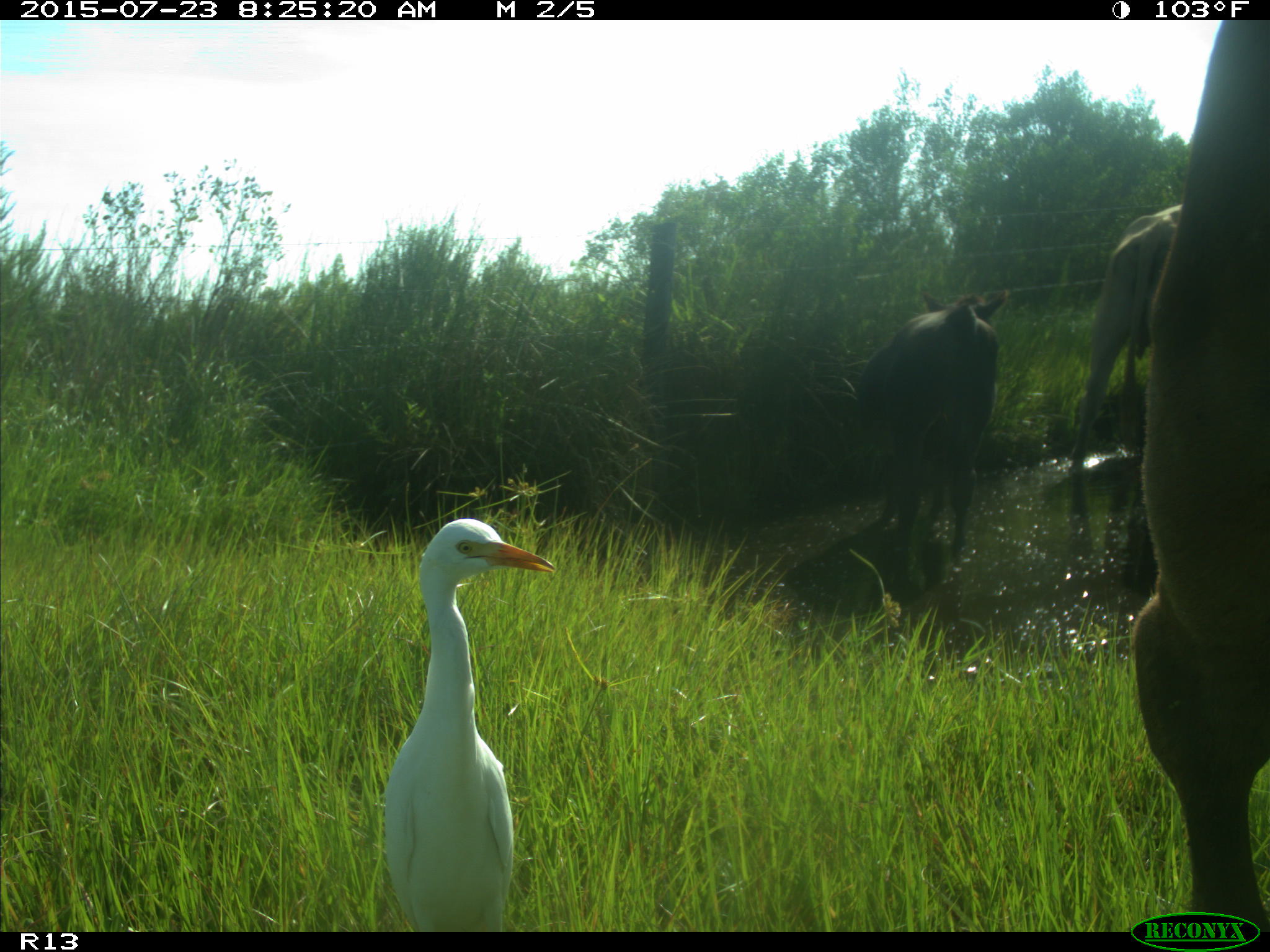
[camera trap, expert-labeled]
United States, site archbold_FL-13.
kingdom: Animalia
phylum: Chordata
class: Mammalia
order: Artiodactyla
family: Bovidae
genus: Bos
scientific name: Bos taurus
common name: domestic cow